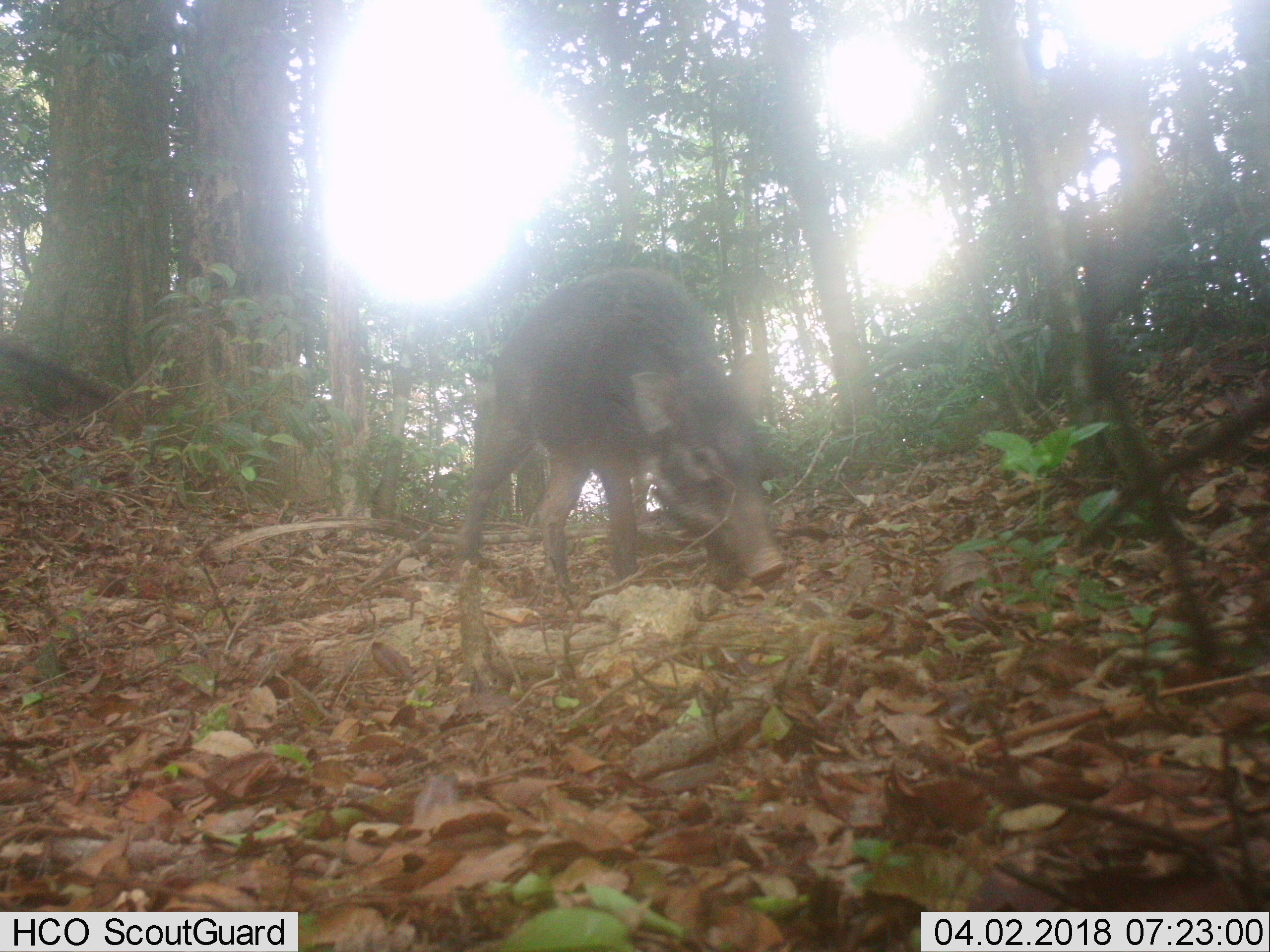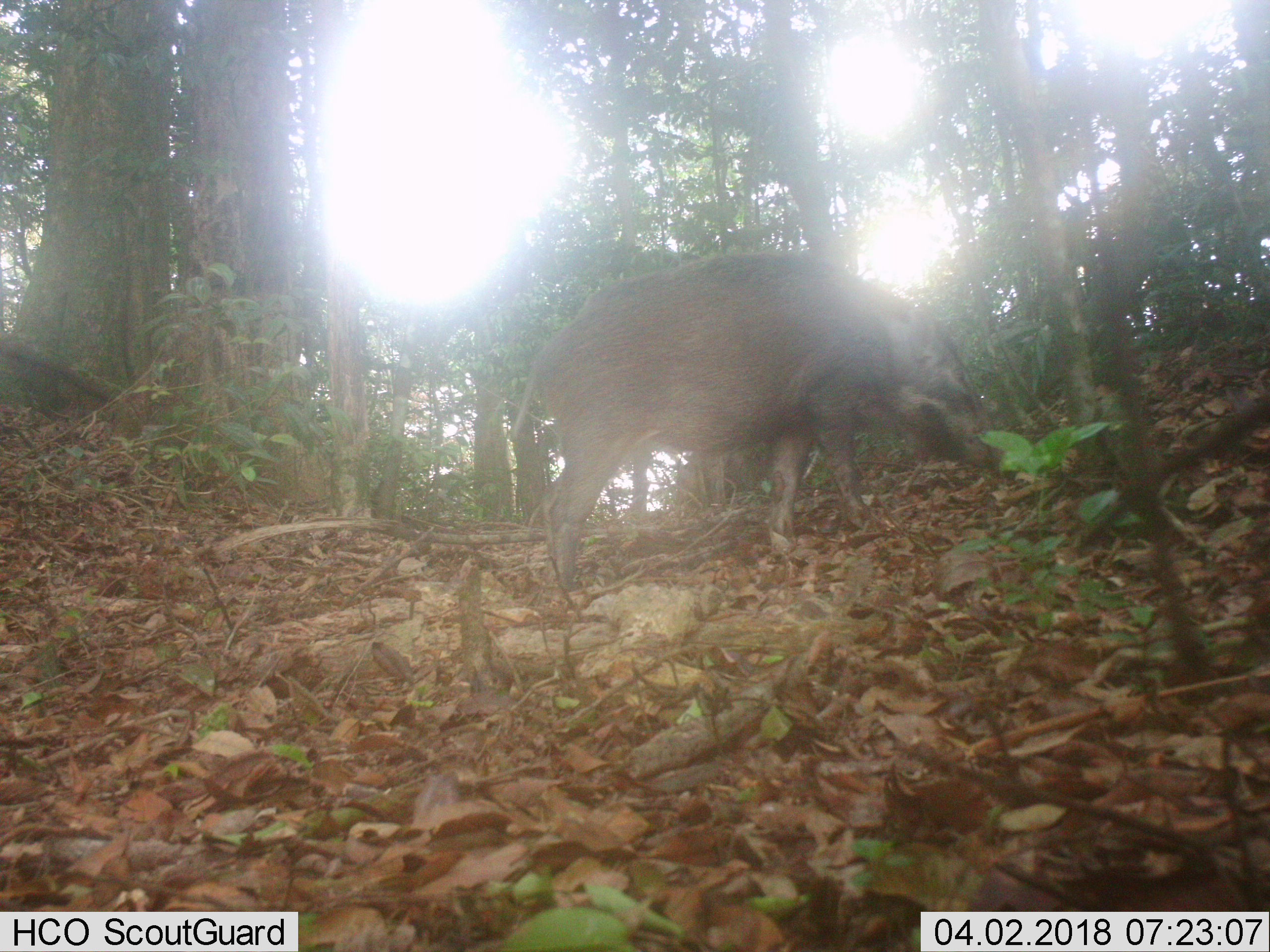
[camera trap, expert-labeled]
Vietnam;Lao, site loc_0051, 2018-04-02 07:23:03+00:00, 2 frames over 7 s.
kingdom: Animalia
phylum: Chordata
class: Mammalia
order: Artiodactyla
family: Suidae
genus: Sus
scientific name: Sus scrofa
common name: eurasian wild pig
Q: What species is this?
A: Eurasian wild pig (Sus scrofa).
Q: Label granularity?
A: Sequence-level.